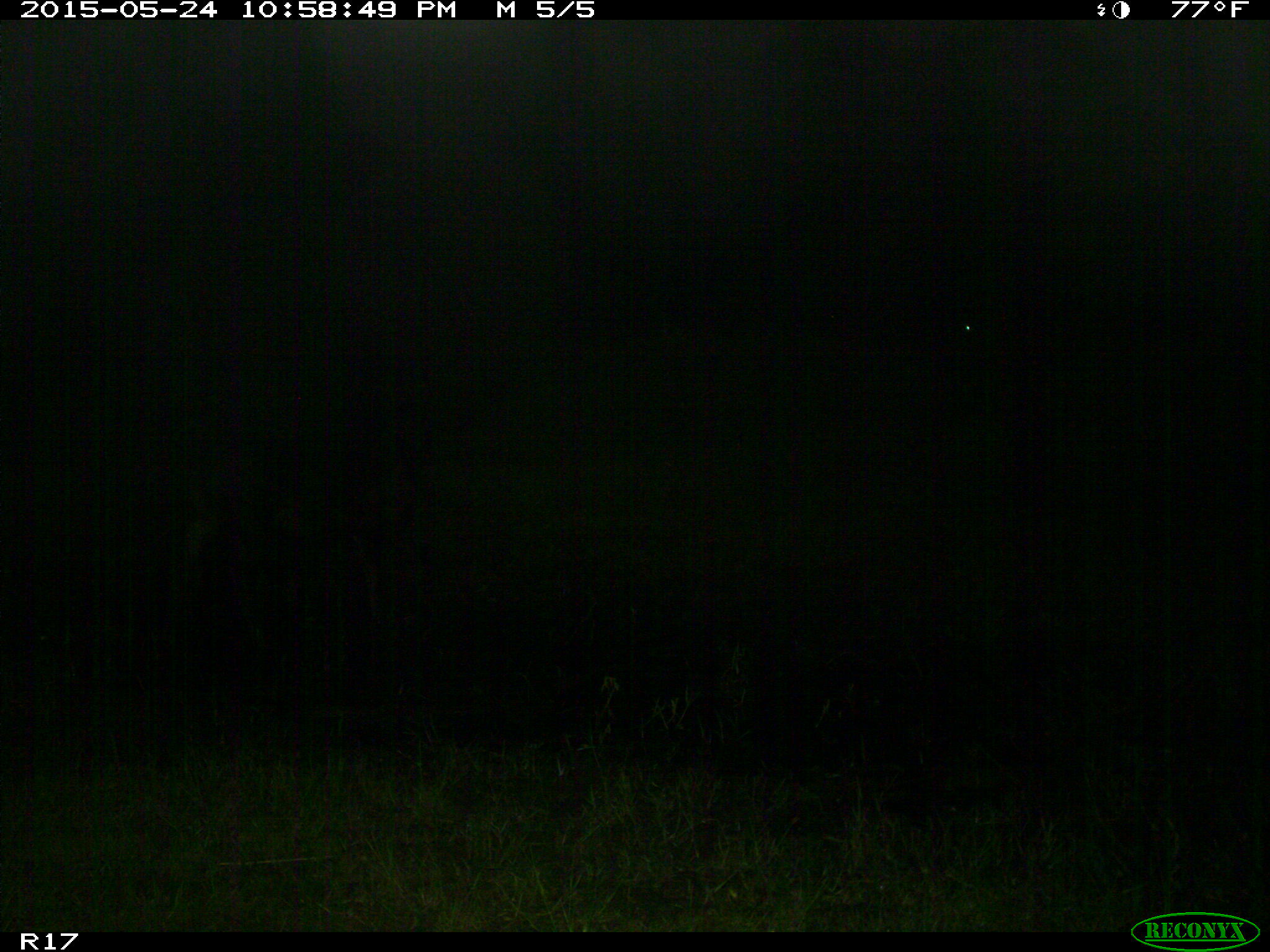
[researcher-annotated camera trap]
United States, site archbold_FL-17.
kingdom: Animalia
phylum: Chordata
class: Mammalia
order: Artiodactyla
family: Bovidae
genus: Bos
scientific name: Bos taurus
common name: domestic cow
Bos taurus (domestic cow).